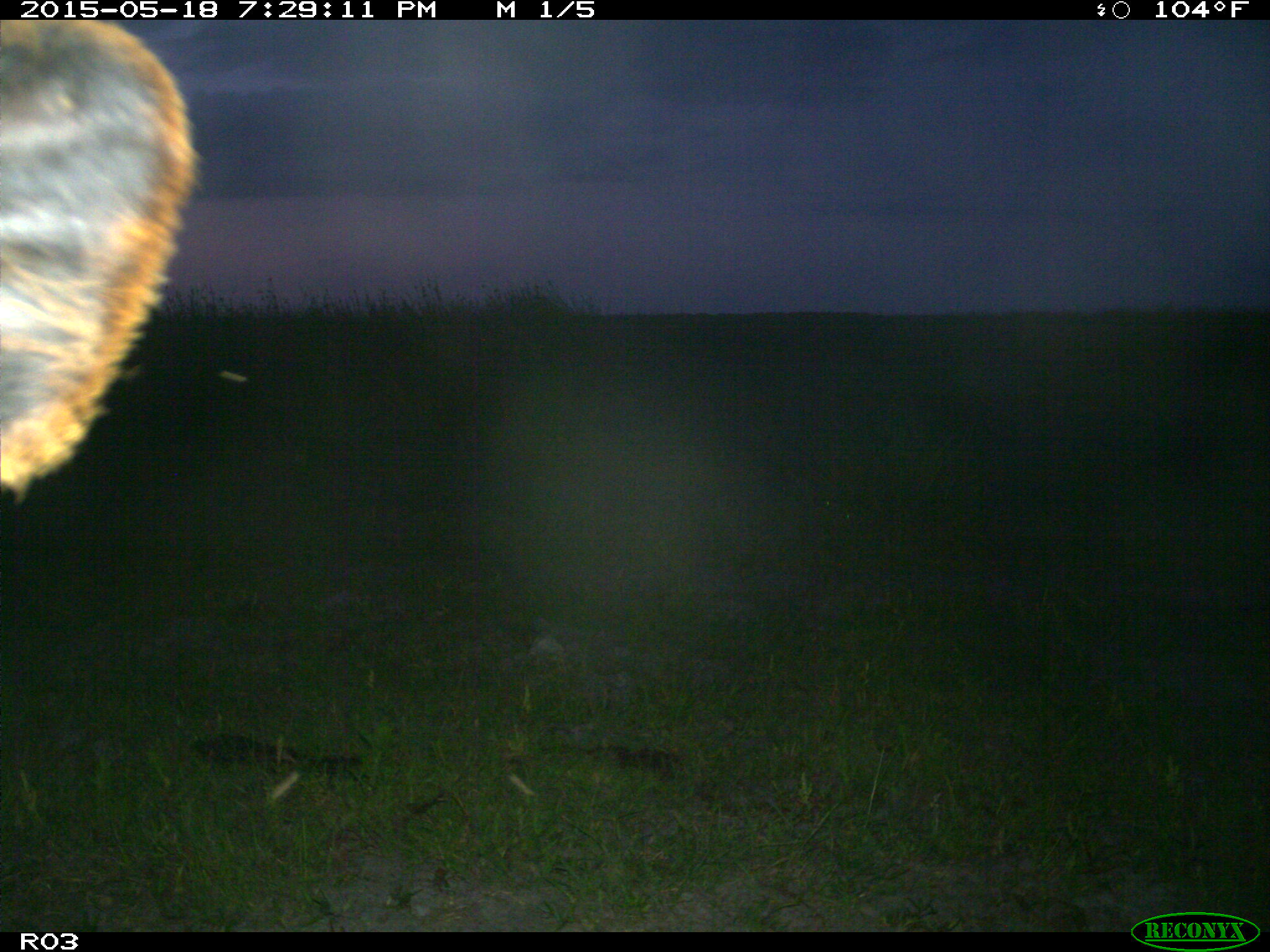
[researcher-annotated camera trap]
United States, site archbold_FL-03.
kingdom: Animalia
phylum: Chordata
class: Mammalia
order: Artiodactyla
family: Bovidae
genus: Bos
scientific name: Bos taurus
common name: domestic cow